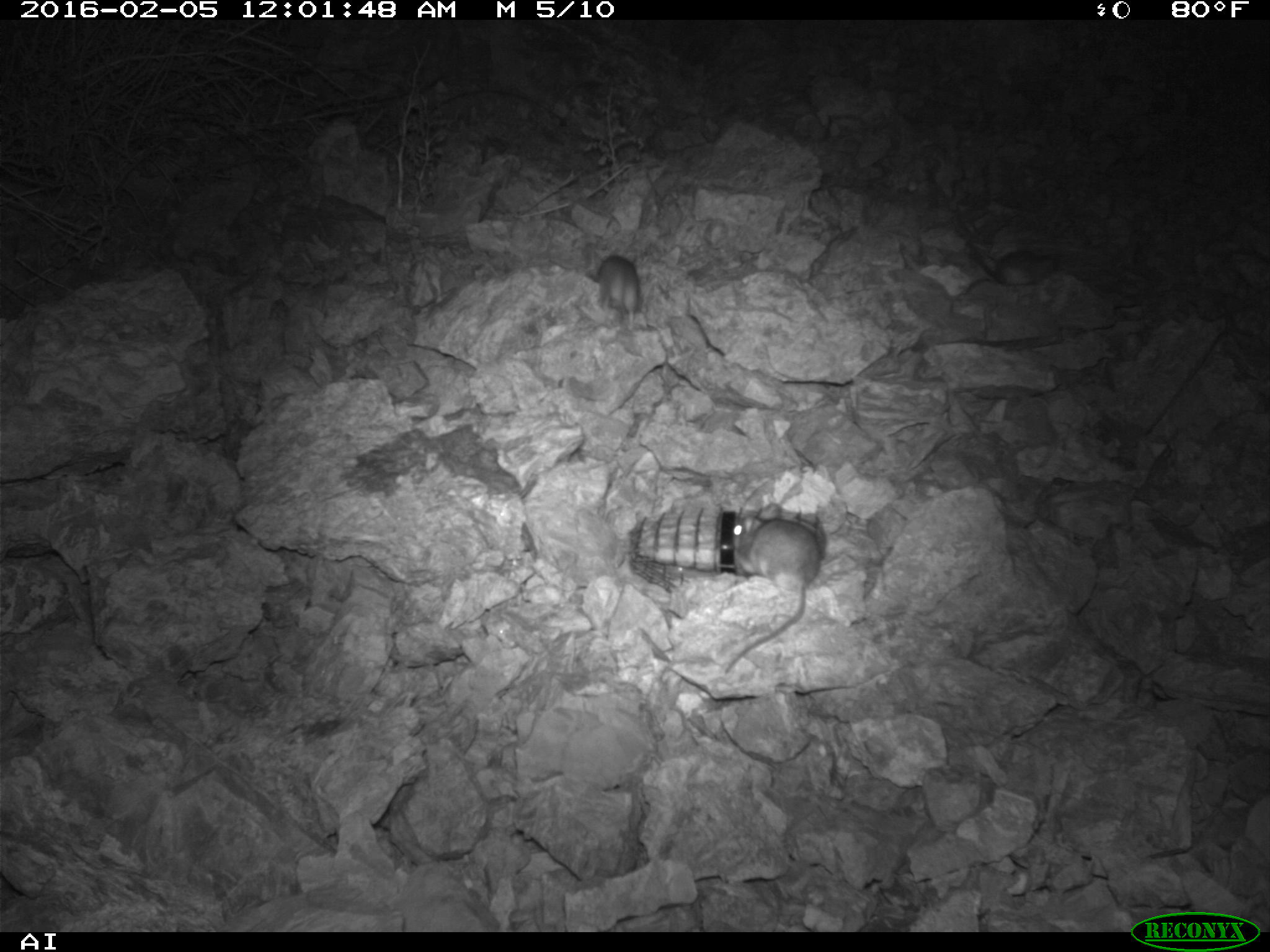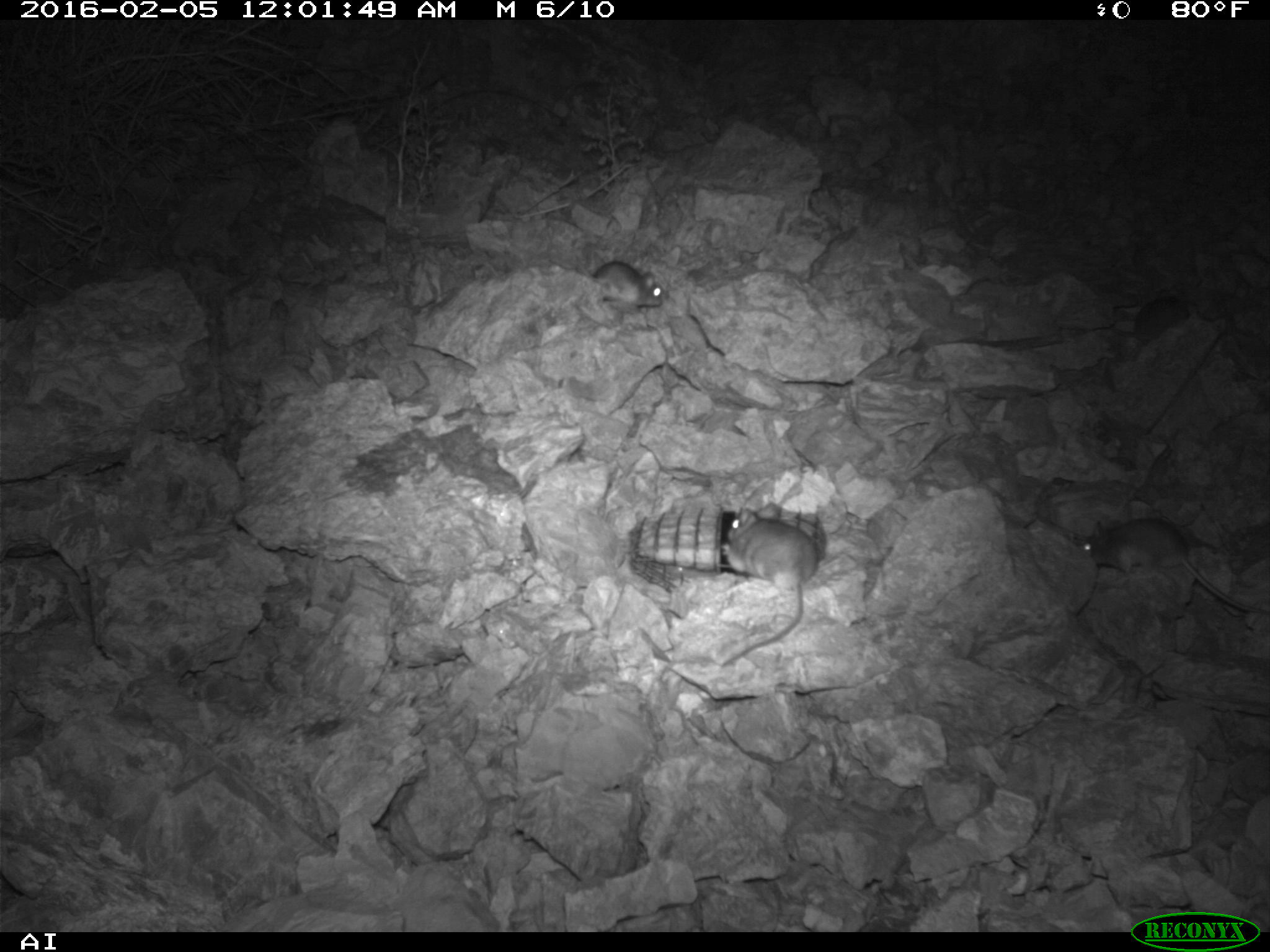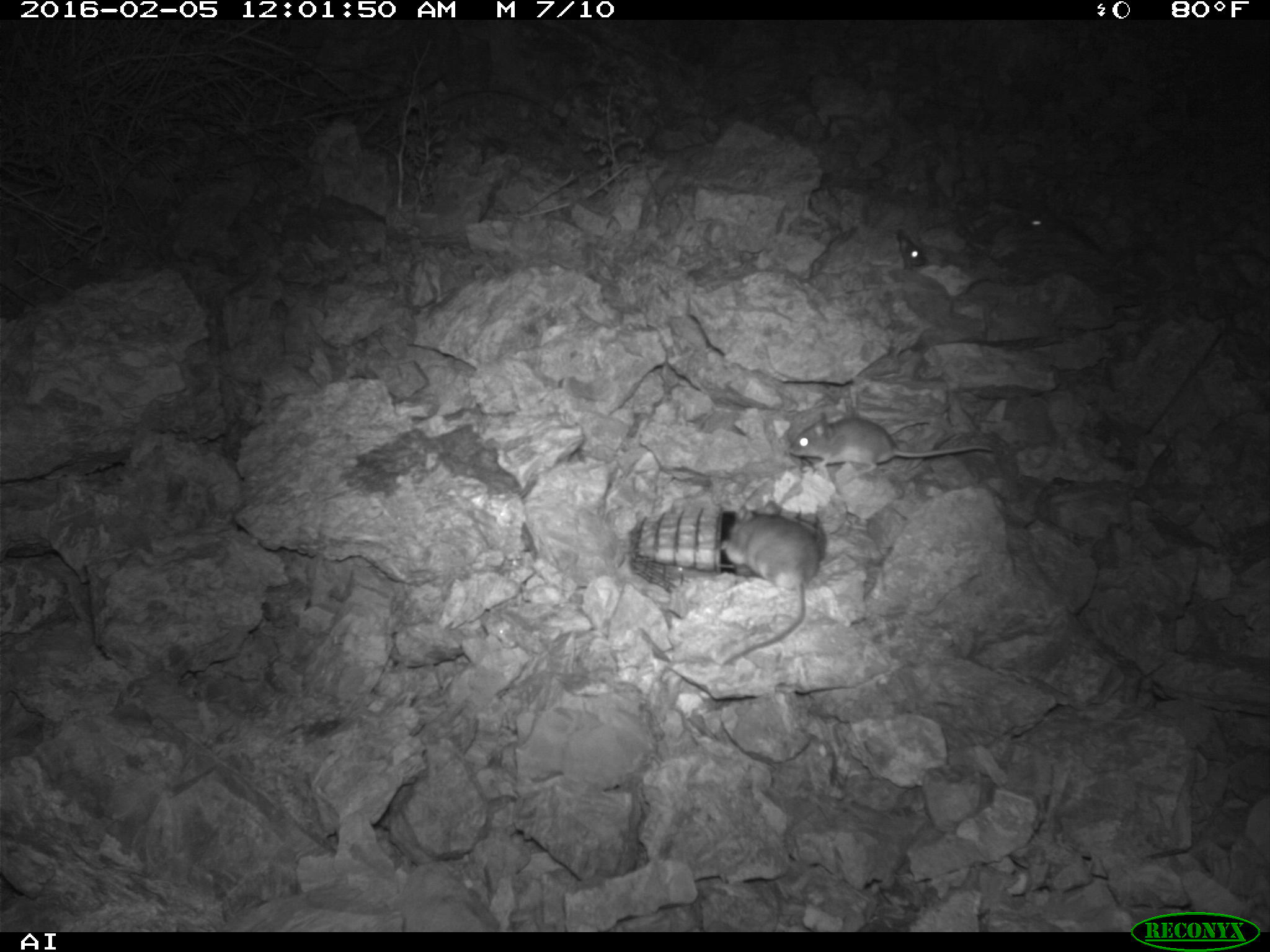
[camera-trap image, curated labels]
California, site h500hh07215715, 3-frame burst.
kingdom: Animalia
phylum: Chordata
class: Mammalia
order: Rodentia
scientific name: Rodentia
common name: rodent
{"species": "rodent (Rodentia)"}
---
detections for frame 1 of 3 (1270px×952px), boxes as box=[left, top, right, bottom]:
rodent: box=[722, 505, 817, 674]; box=[593, 255, 638, 330]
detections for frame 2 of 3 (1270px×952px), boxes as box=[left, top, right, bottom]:
rodent: box=[1083, 519, 1269, 612]; box=[721, 503, 817, 666]; box=[592, 261, 662, 307]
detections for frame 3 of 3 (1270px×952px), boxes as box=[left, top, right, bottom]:
rodent: box=[719, 498, 825, 666]; box=[788, 411, 994, 478]; box=[1028, 208, 1098, 254]; box=[894, 230, 926, 270]